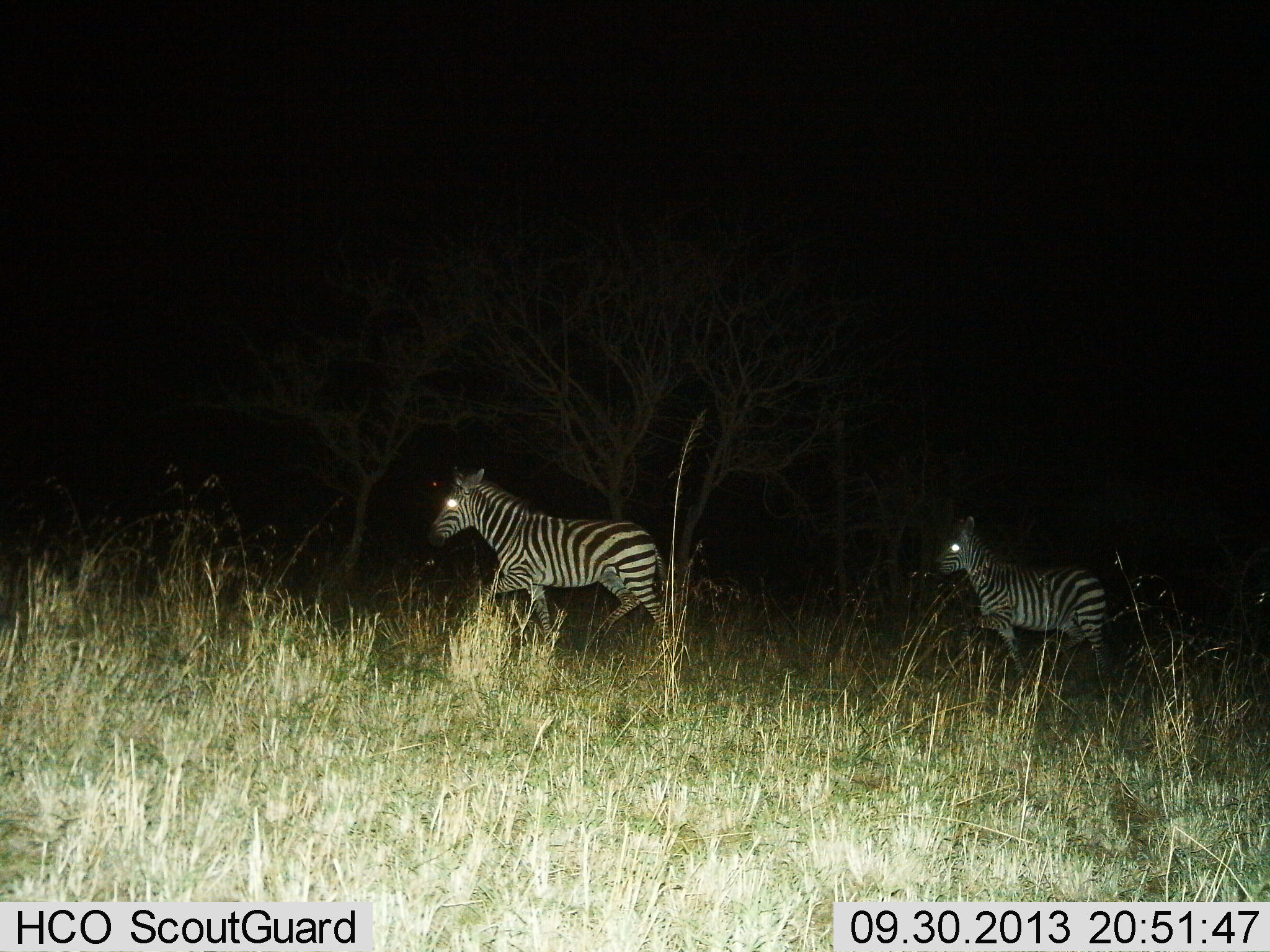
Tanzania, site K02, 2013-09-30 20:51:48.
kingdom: Animalia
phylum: Chordata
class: Mammalia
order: Perissodactyla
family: Equidae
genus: Equus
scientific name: Equus quagga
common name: plains zebra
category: zebra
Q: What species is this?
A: Zebra (plains zebra) (Equus quagga).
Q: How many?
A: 2.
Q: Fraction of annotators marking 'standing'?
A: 10%.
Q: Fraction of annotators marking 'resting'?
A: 0%.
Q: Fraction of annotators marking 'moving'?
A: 100%.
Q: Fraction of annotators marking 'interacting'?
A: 0%.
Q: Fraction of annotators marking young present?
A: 30%.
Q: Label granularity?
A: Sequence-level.